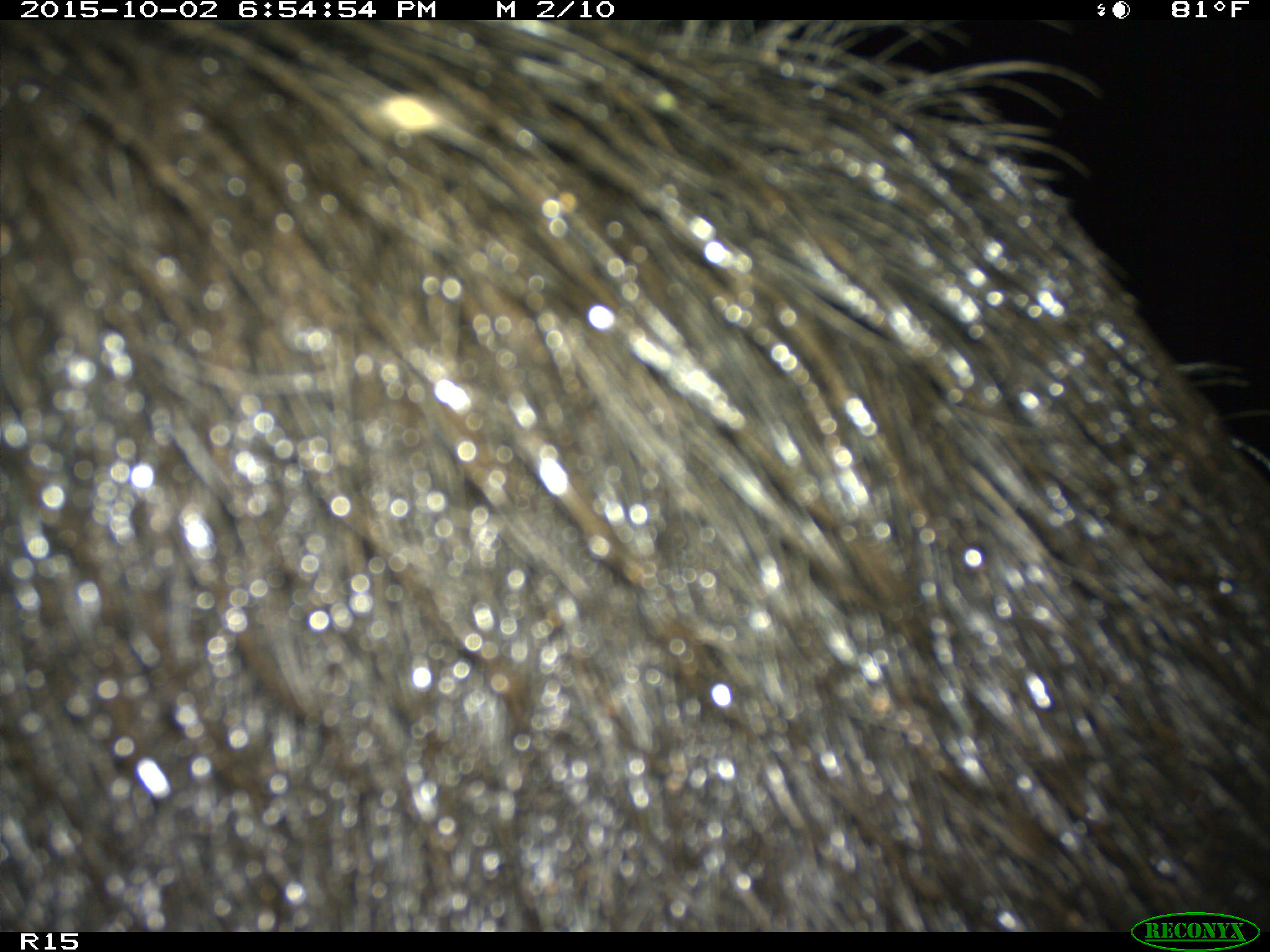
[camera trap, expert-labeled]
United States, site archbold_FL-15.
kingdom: Animalia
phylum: Chordata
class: Mammalia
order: Artiodactyla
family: Suidae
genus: Sus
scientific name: Sus scrofa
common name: wild boar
Sus scrofa (wild boar).